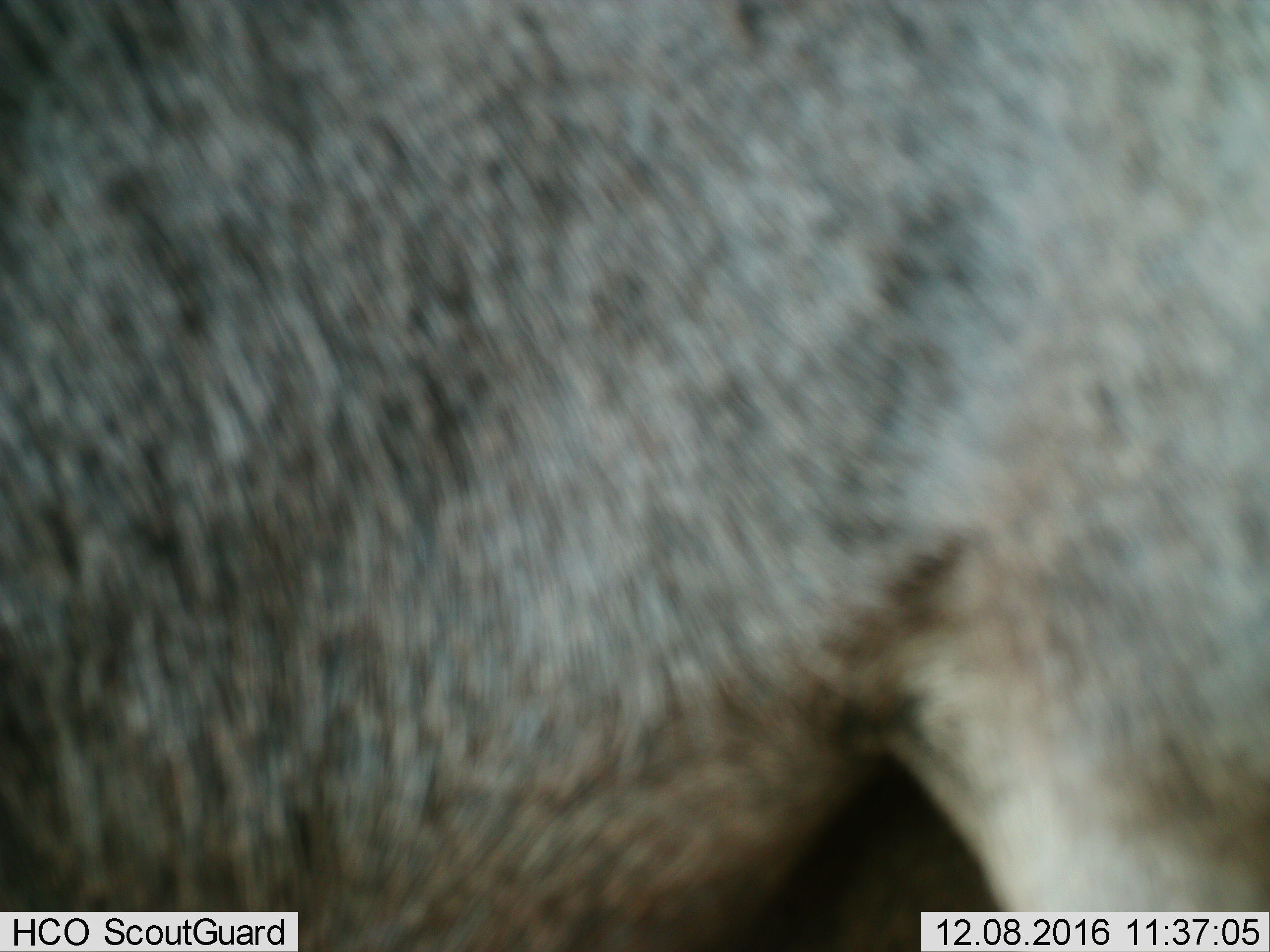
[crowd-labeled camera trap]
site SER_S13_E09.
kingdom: Animalia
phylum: Chordata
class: Mammalia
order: Artiodactyla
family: Bovidae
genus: Connochaetes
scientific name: Connochaetes taurinus taurinus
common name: blue wildebeest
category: wildebeestblue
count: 1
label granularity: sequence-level